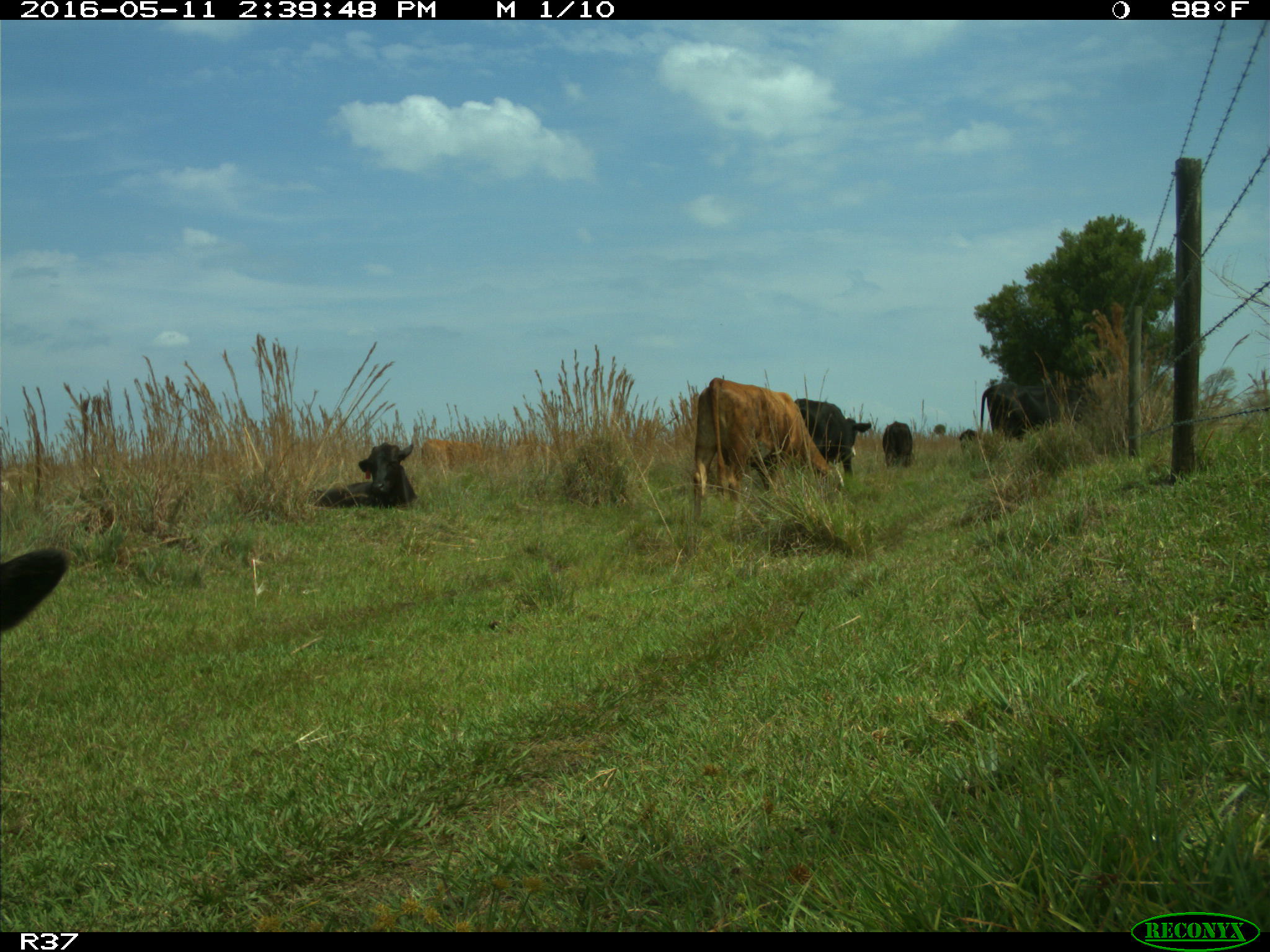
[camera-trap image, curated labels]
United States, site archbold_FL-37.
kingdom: Animalia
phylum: Chordata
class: Mammalia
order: Artiodactyla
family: Bovidae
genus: Bos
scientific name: Bos taurus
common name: domestic cow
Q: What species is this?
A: Bos taurus (domestic cow).